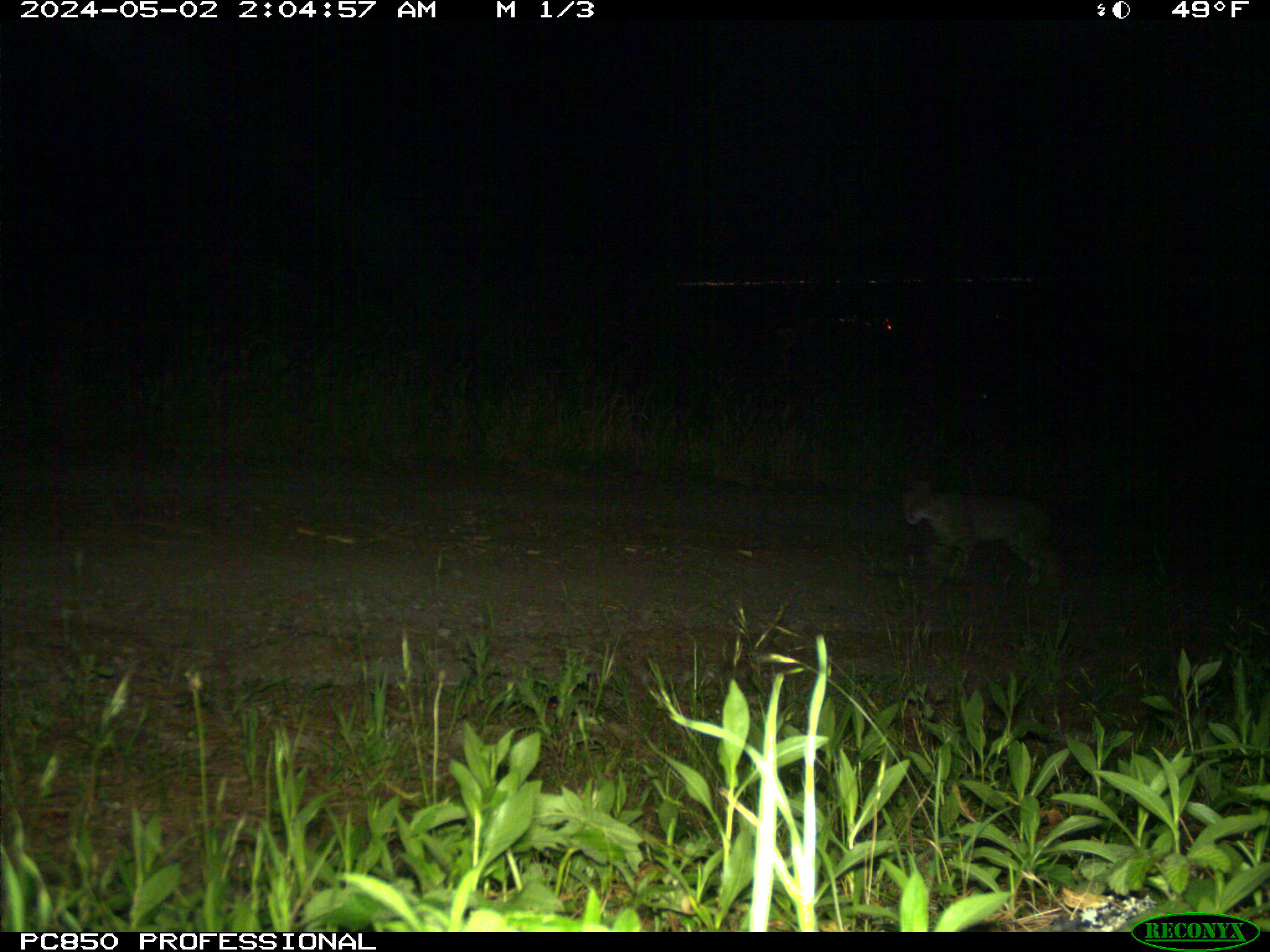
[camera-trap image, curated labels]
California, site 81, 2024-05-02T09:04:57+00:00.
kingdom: Animalia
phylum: Chordata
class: Mammalia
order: Carnivora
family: Felidae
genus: Lynx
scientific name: Lynx rufus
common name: bobcat